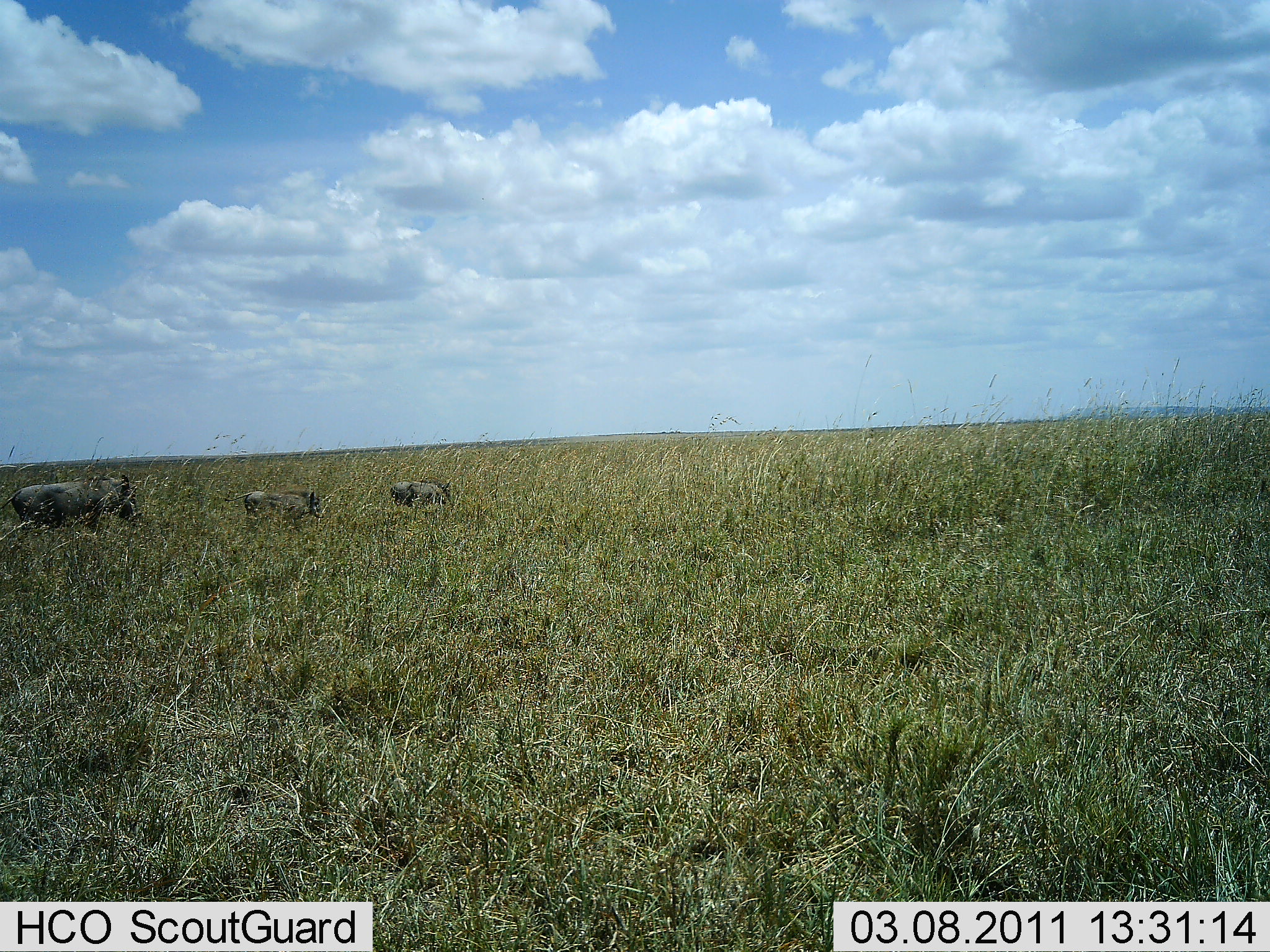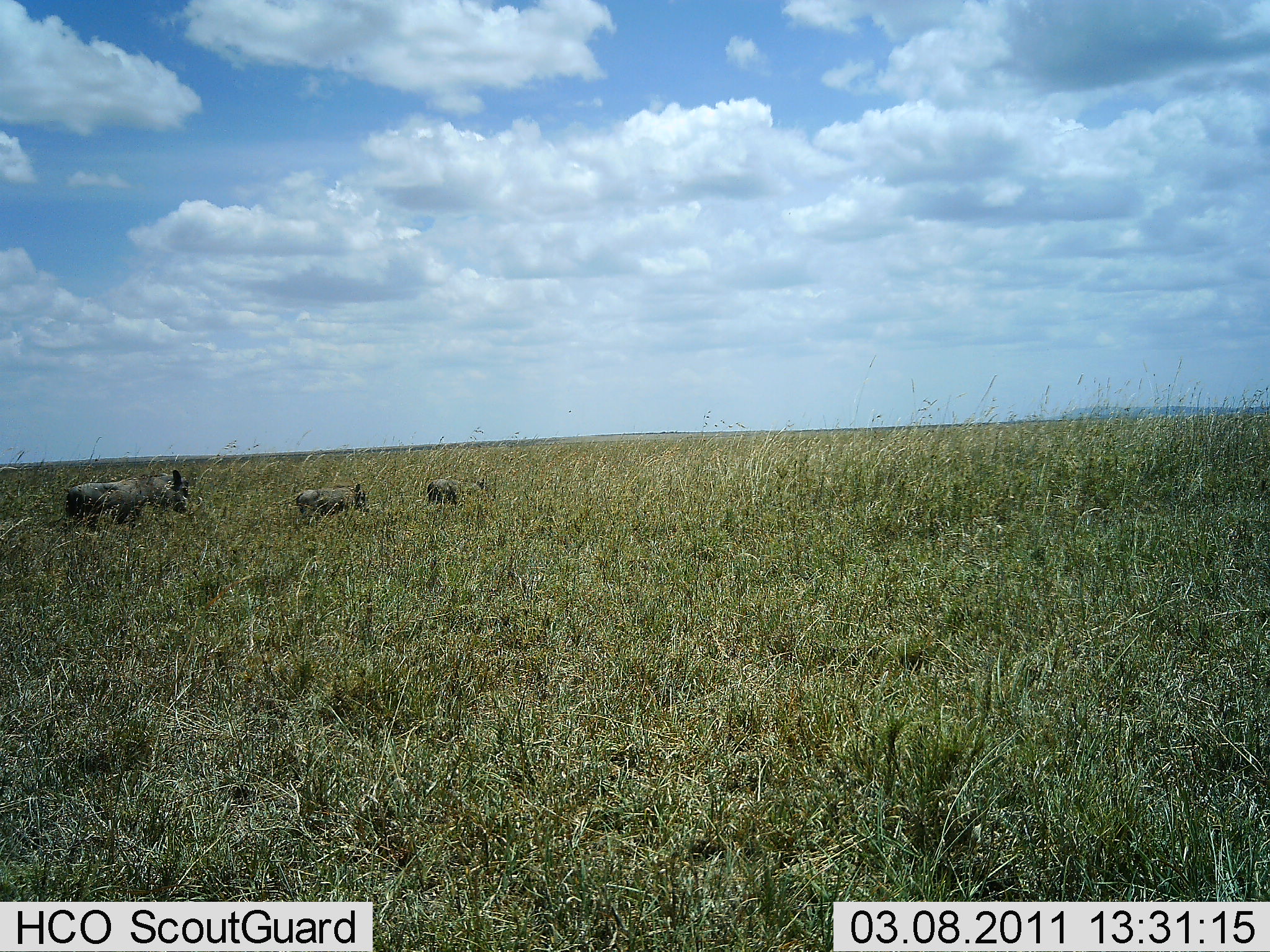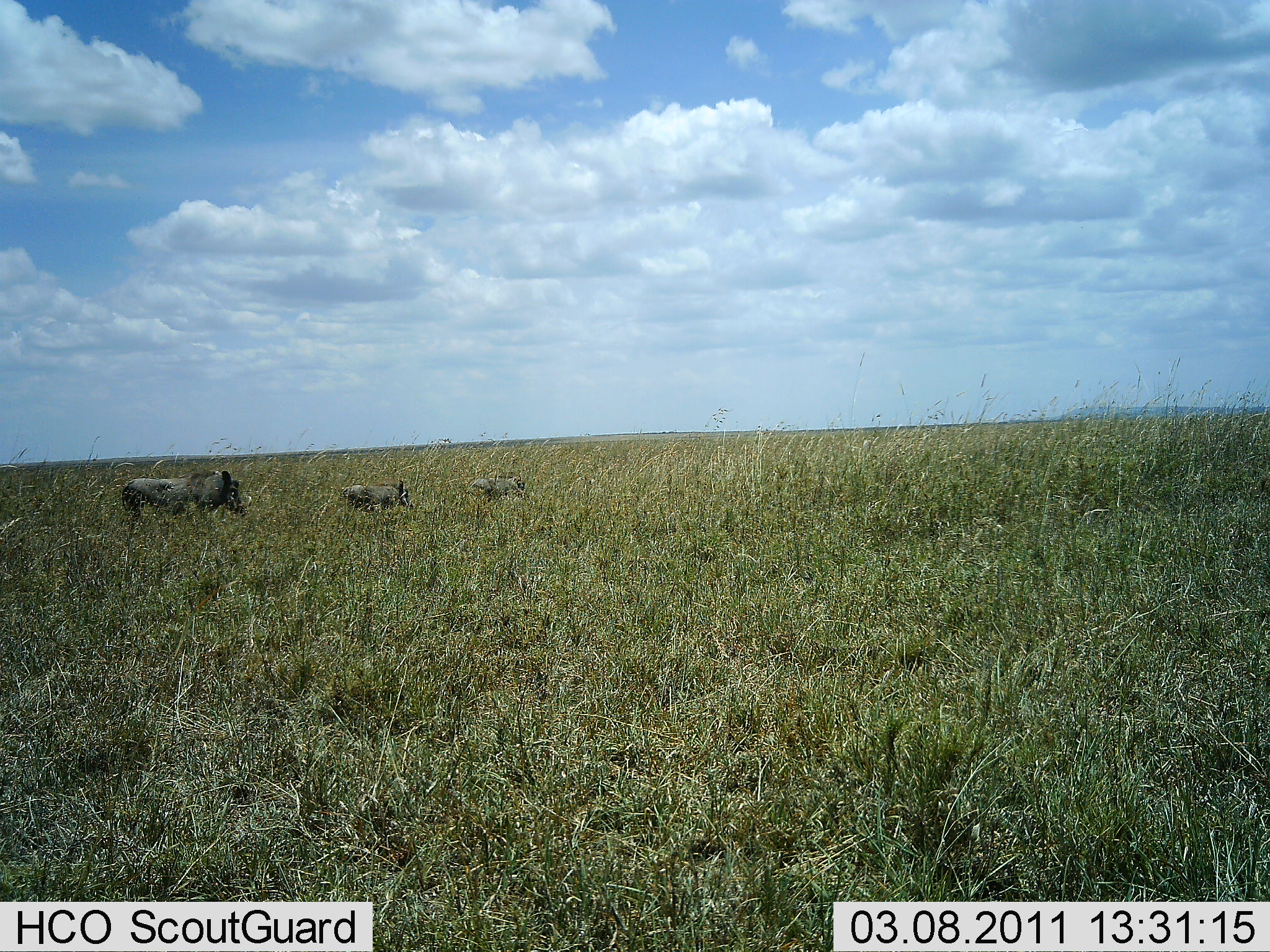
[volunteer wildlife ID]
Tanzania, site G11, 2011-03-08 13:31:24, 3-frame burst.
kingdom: Animalia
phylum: Chordata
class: Mammalia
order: Artiodactyla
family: Suidae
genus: Phacochoerus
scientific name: Phacochoerus africanus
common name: warthog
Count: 3.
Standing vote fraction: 0%.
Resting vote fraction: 0%.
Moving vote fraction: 100%.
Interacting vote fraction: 0%.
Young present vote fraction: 90%.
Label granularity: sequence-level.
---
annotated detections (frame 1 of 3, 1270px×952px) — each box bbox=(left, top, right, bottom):
animal: bbox=(0, 472, 141, 533); bbox=(225, 485, 323, 532); bbox=(387, 481, 453, 514)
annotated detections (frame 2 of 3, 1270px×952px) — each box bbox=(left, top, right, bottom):
animal: bbox=(64, 469, 193, 544); bbox=(286, 483, 369, 525); bbox=(422, 475, 489, 511)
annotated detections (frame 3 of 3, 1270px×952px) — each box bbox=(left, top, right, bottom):
animal: bbox=(119, 469, 248, 541); bbox=(338, 480, 415, 521); bbox=(465, 473, 526, 506)